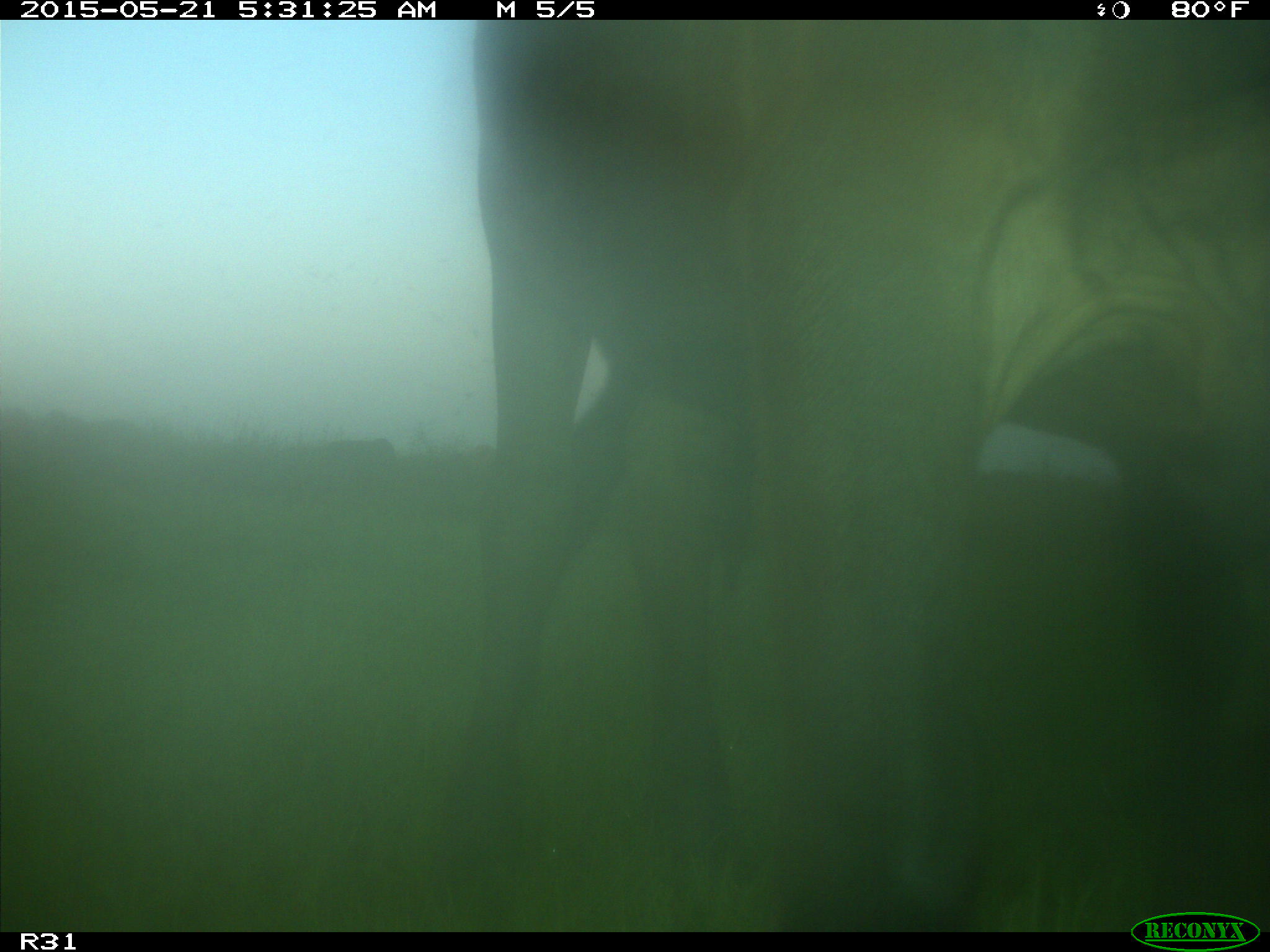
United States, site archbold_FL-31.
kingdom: Animalia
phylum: Chordata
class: Mammalia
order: Artiodactyla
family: Bovidae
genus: Bos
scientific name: Bos taurus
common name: domestic cow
Bos taurus (domestic cow).